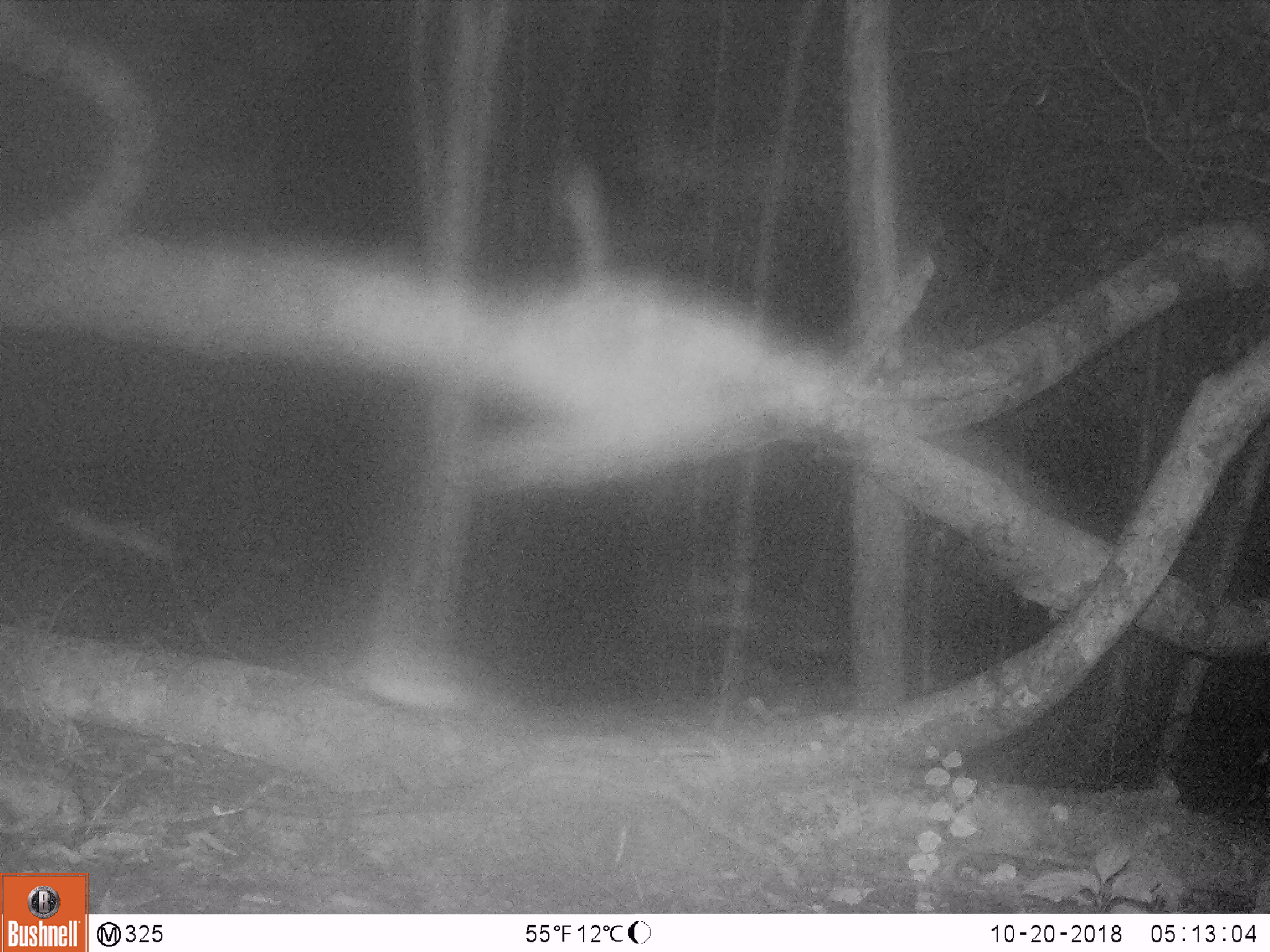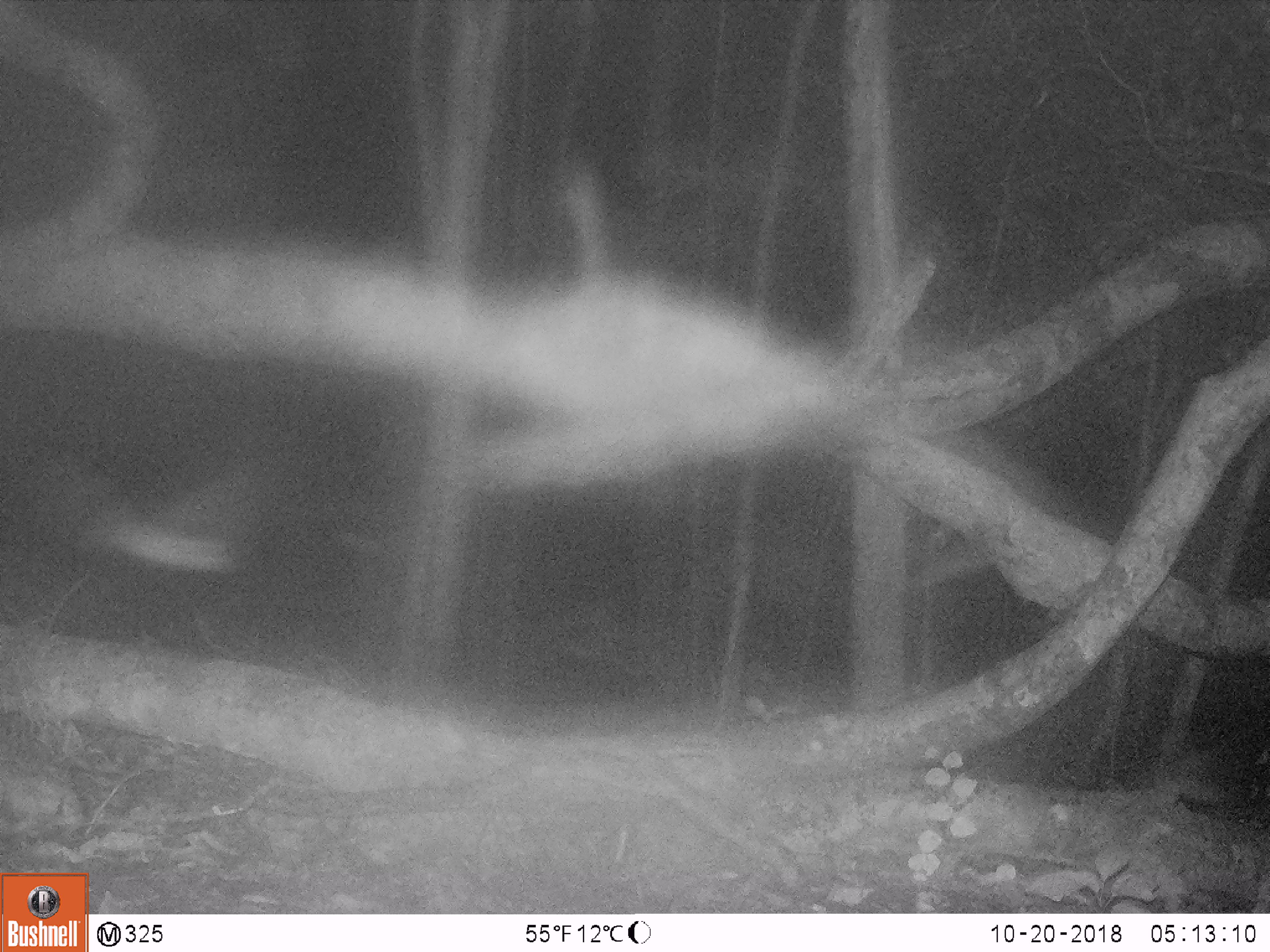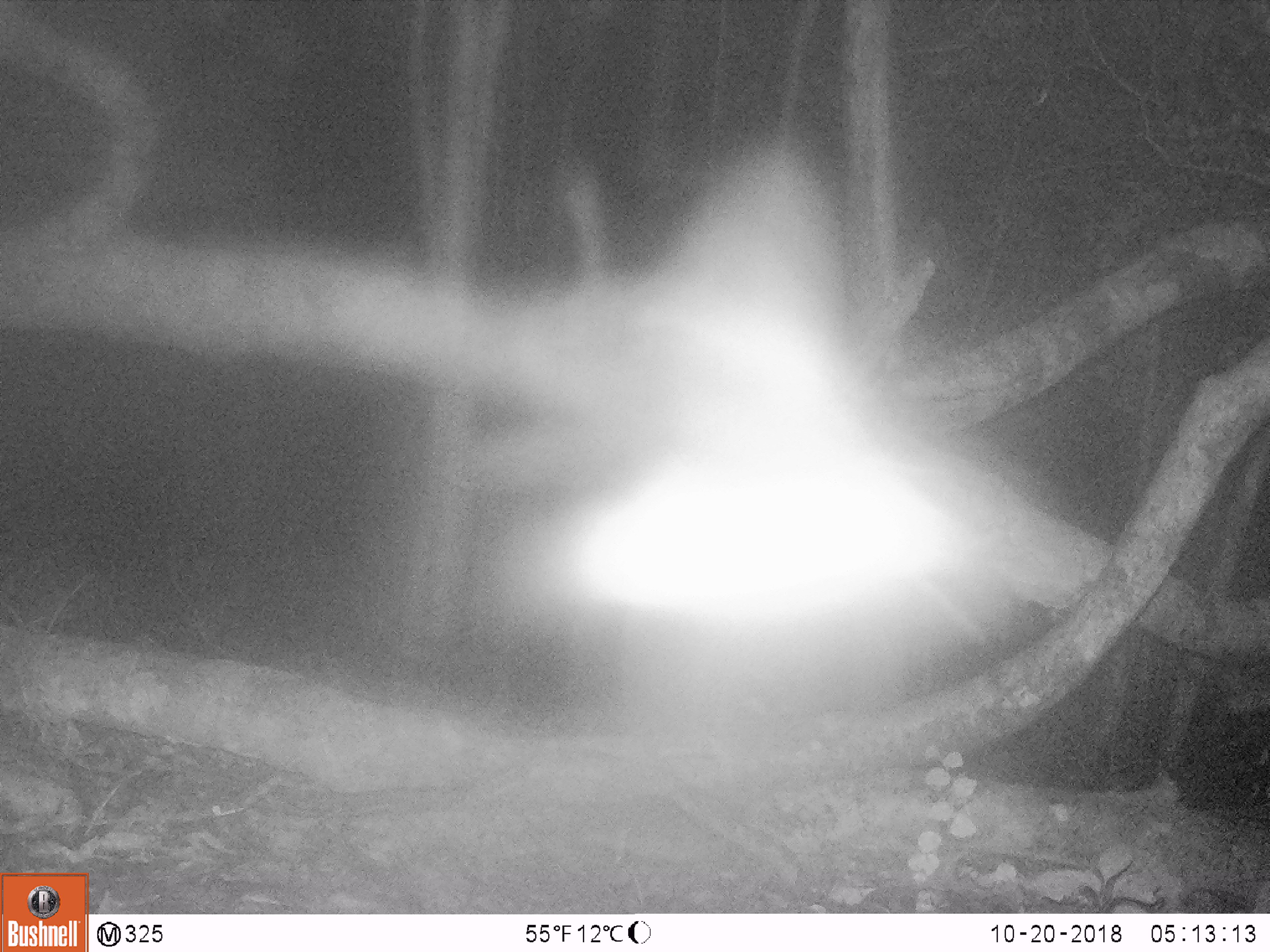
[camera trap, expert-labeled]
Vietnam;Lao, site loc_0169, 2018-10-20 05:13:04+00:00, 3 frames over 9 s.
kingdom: Animalia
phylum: Chordata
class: Mammalia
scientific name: Mammalia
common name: mammal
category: unidentified small mammal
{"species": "unidentified small mammal (mammal) (Mammalia)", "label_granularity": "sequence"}